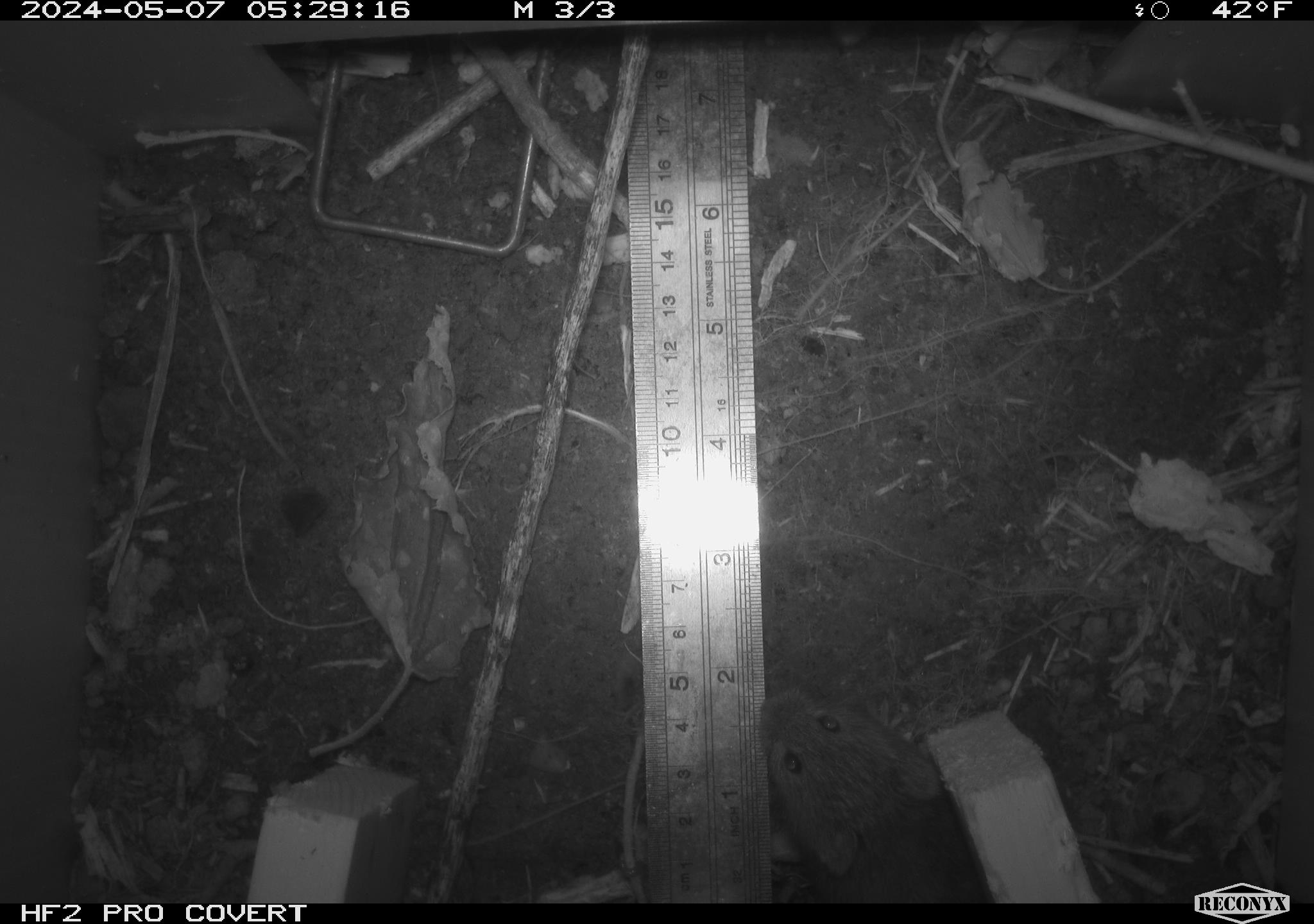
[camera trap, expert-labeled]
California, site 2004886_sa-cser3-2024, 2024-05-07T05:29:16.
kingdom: Animalia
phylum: Chordata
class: Mammalia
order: Rodentia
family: Cricetidae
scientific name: Cricetidae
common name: hamsters, voles, lemmings, and allies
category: cricetidae family